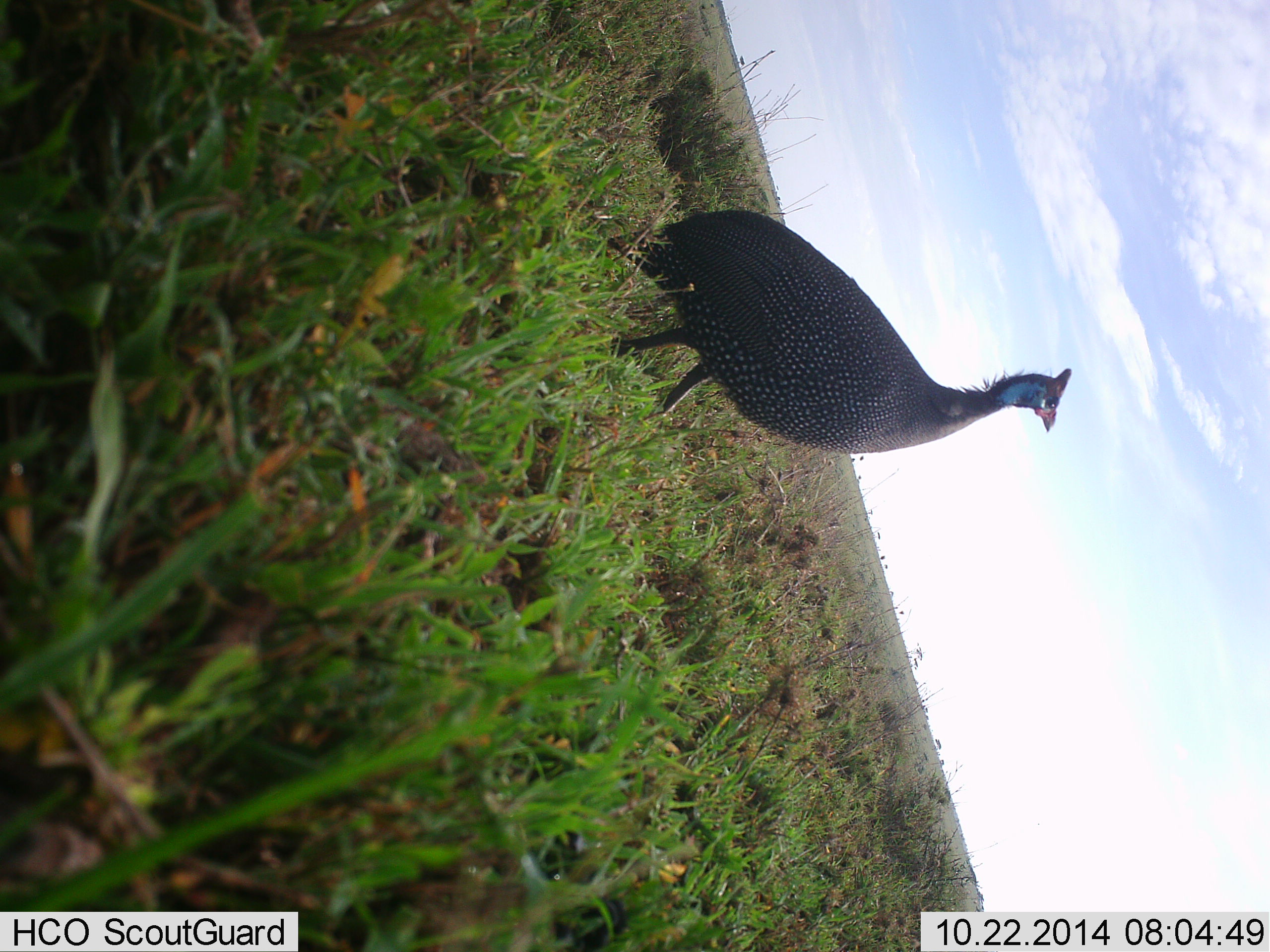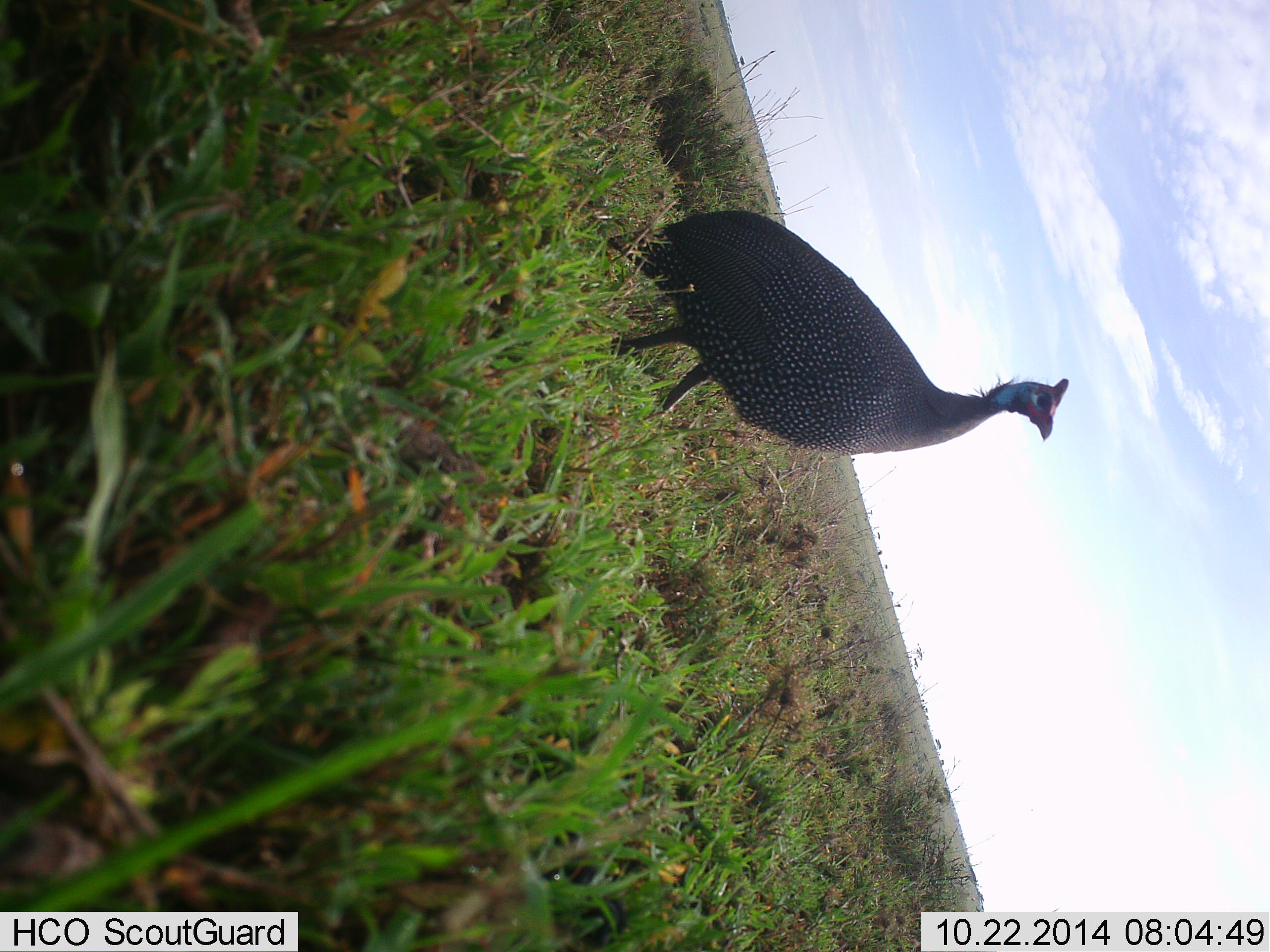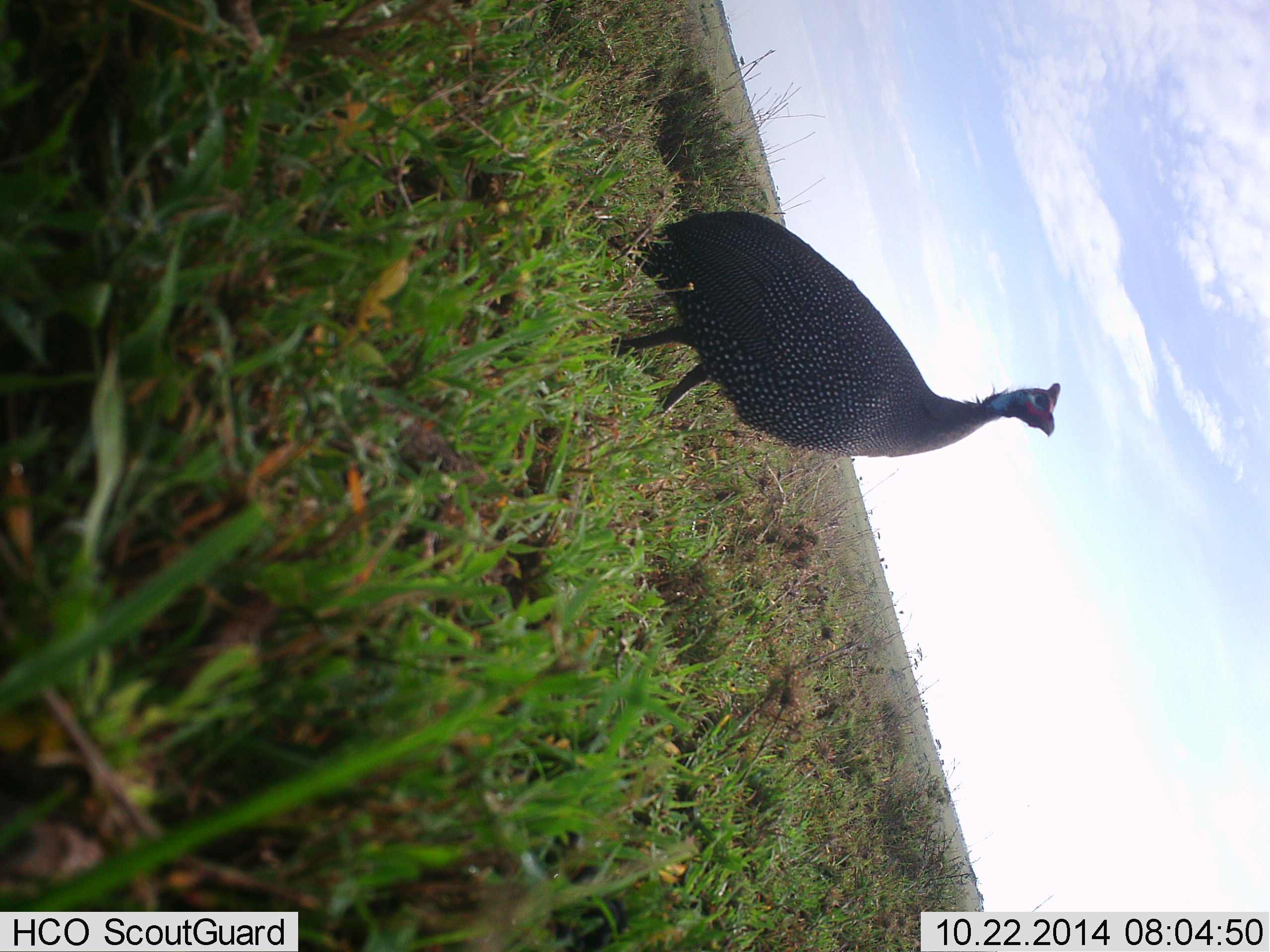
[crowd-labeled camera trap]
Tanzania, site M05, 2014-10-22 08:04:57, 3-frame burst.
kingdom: Animalia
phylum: Chordata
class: Aves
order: Galliformes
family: Numididae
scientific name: Numididae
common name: guinea fowl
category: guineafowl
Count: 1.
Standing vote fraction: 100%.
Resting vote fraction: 0%.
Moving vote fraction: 0%.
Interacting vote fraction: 0%.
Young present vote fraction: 0%.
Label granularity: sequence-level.